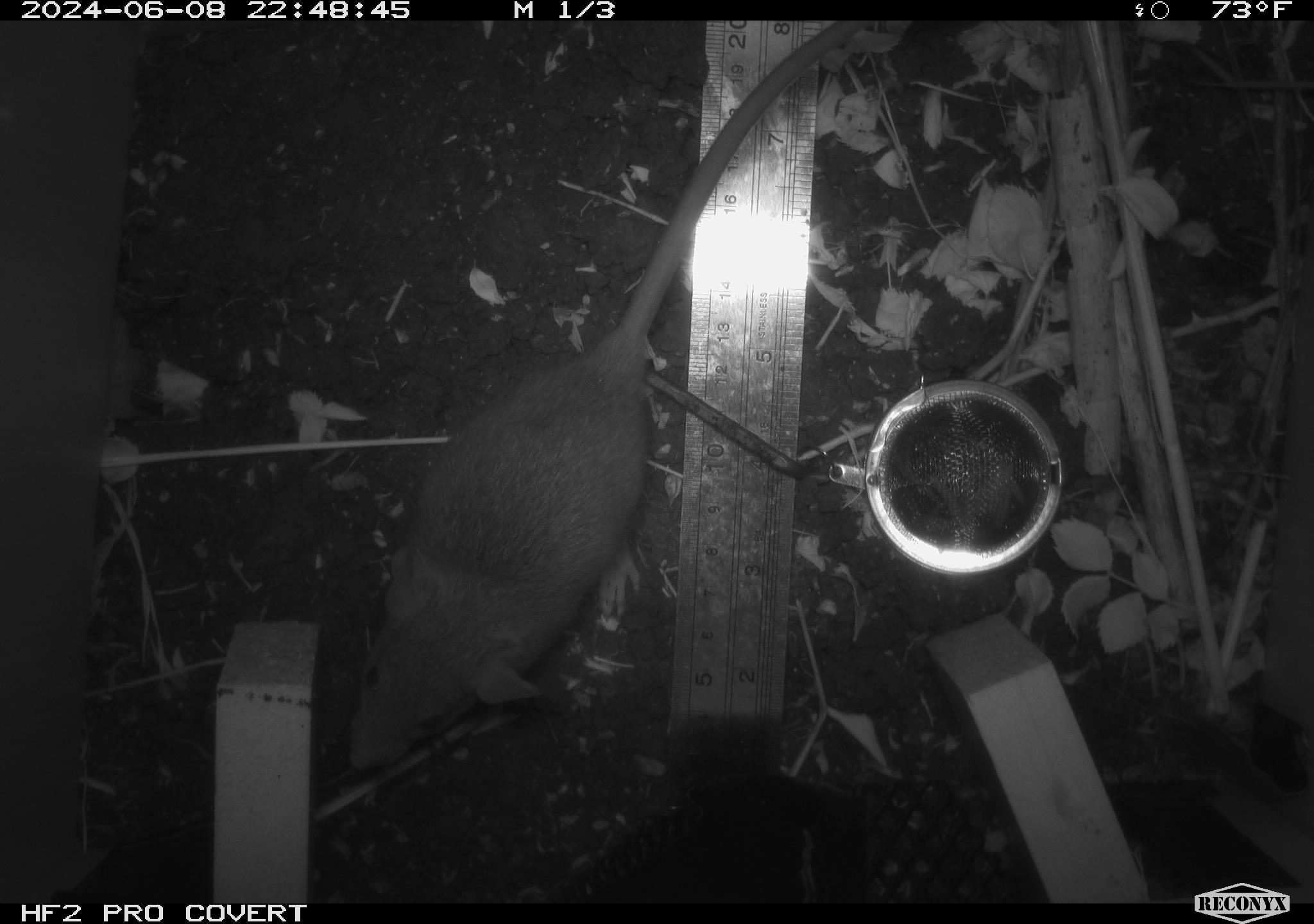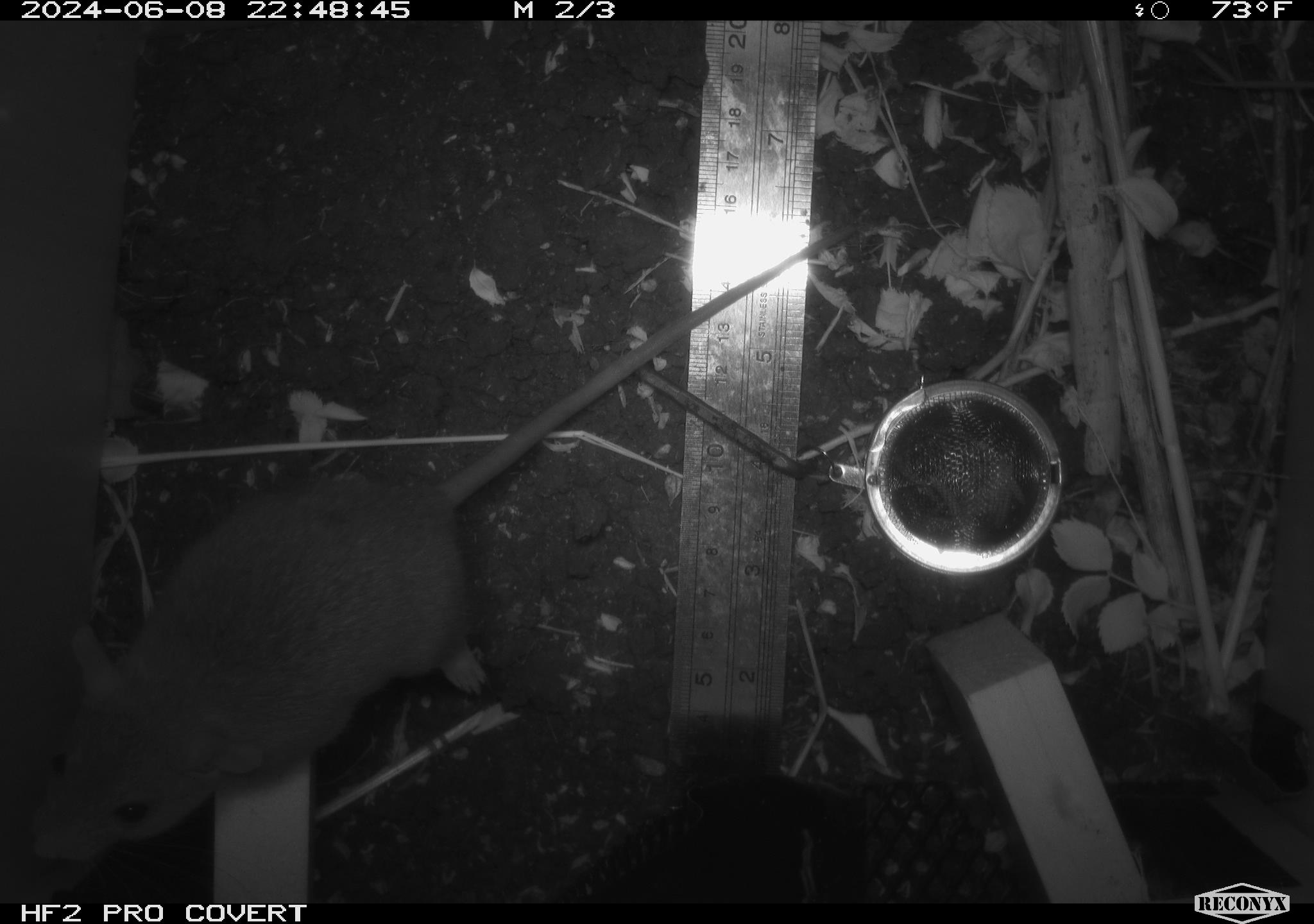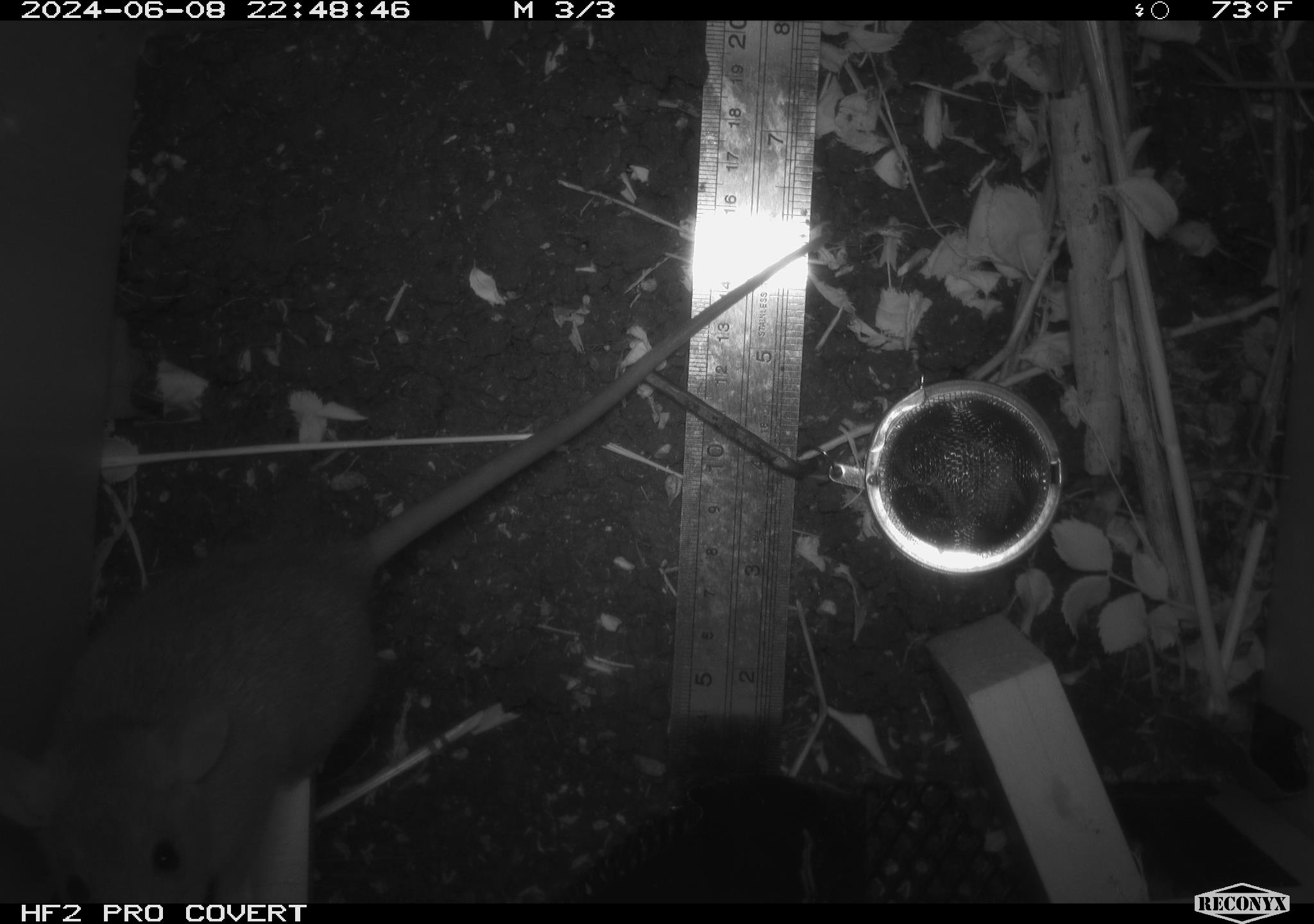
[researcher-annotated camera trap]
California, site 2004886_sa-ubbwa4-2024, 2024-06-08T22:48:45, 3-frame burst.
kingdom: Animalia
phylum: Chordata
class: Mammalia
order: Rodentia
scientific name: Rodentia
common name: woodrat or rat or mouse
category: woodrat or rat or mouse species